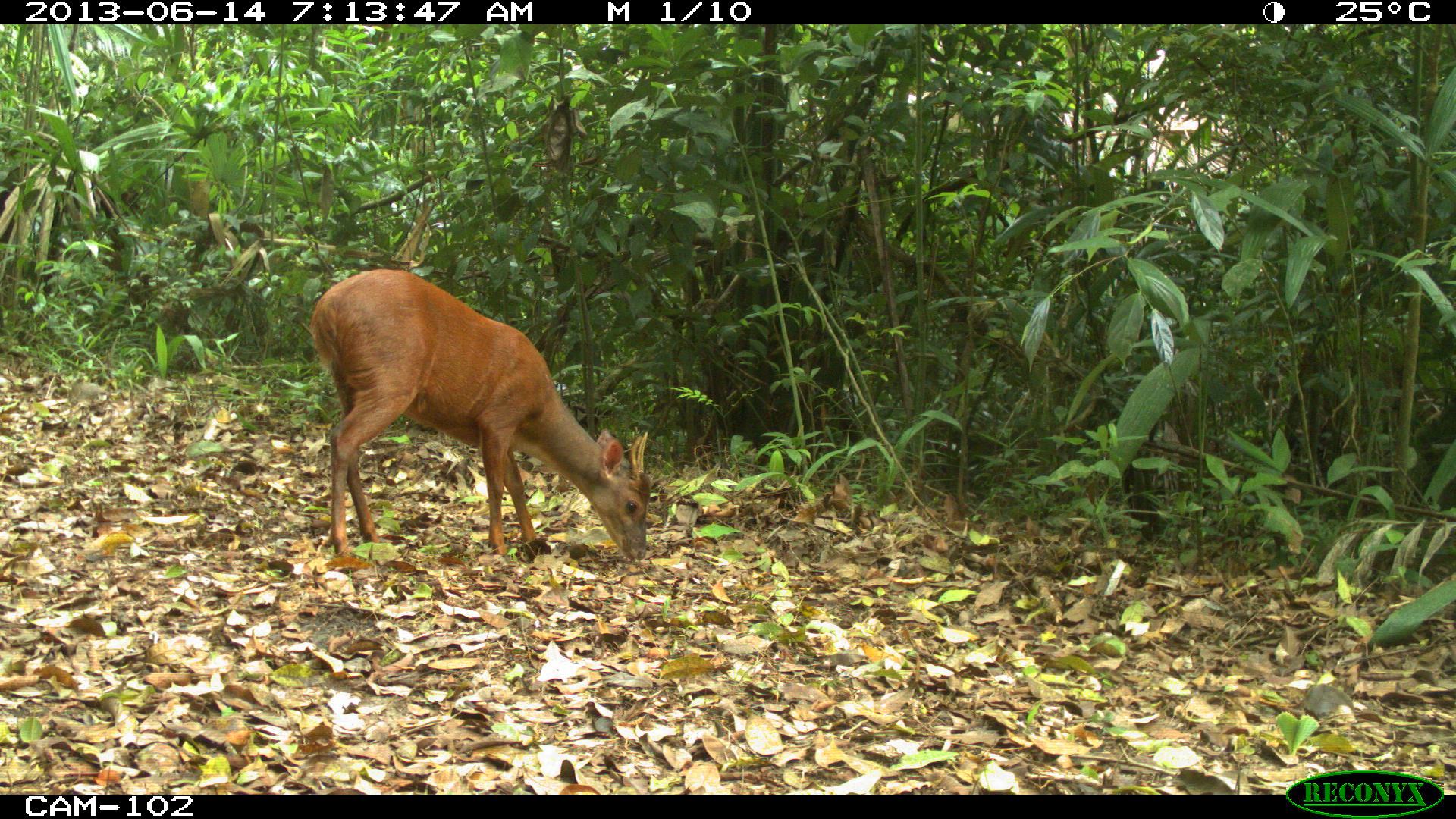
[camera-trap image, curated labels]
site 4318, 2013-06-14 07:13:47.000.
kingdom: Animalia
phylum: Chordata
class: Mammalia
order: Artiodactyla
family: Cervidae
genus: Mazama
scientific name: Mazama temama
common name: central american red brocket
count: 1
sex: male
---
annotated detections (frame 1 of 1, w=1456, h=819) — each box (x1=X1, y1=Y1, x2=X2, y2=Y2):
mazama temama: (x1=305, y1=267, x2=651, y2=560)